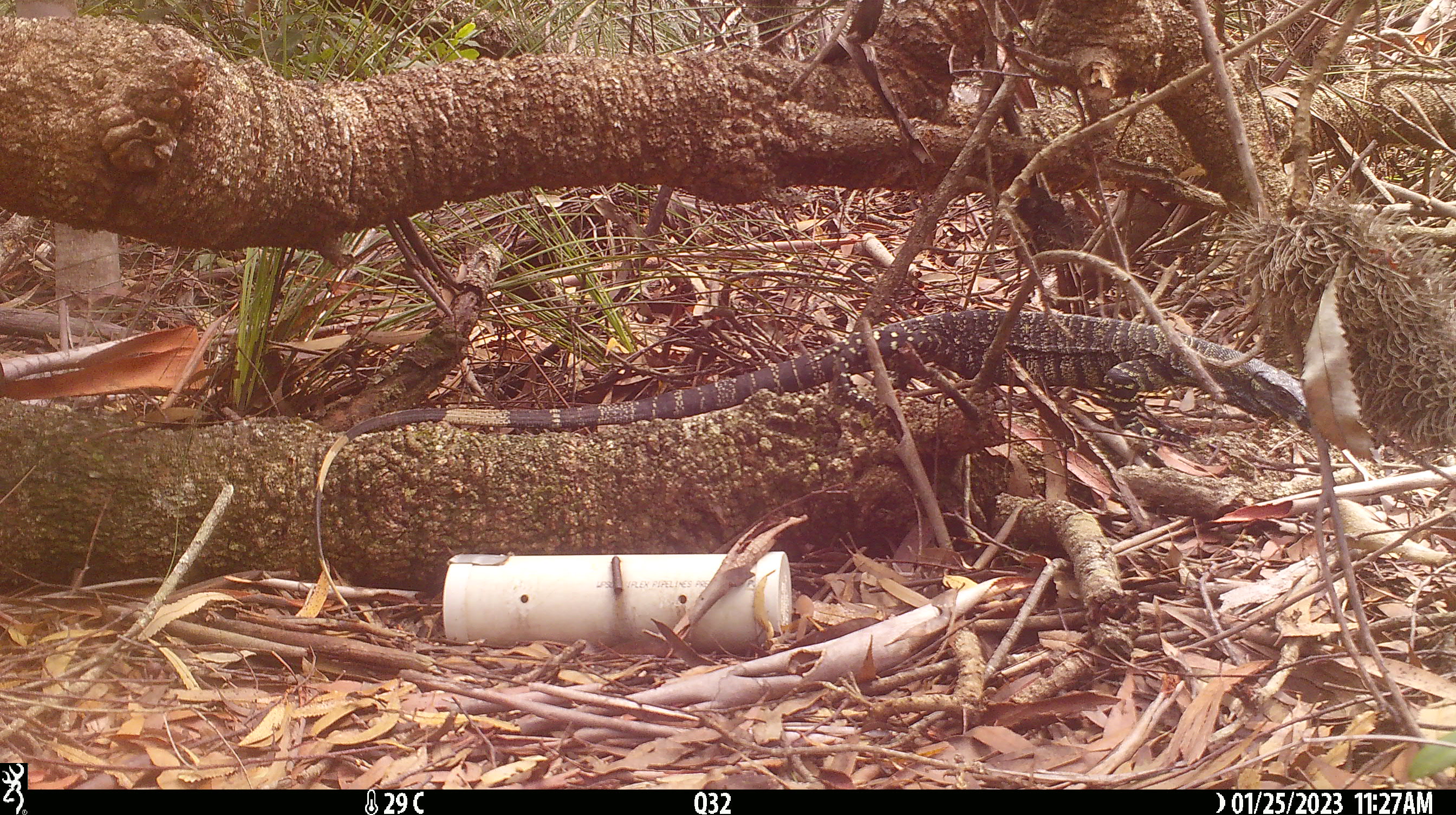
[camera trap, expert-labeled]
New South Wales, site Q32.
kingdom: Animalia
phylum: Chordata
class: Reptilia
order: Squamata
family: Varanidae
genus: Varanus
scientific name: Varanus varius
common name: lace monitor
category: goanna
Goanna (lace monitor) (Varanus varius).